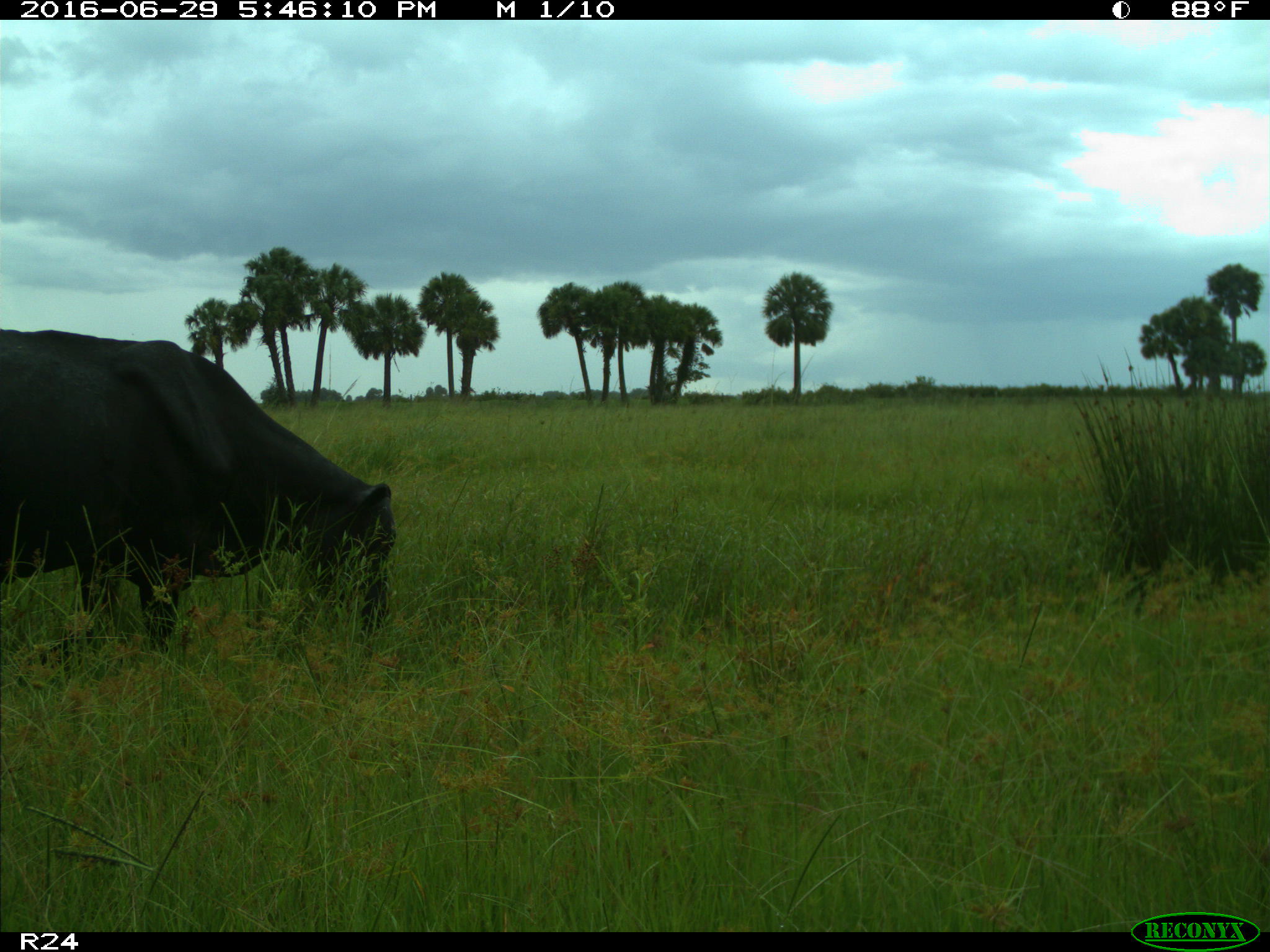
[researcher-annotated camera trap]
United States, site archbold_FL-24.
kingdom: Animalia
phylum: Chordata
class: Mammalia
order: Artiodactyla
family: Bovidae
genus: Bos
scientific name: Bos taurus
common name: domestic cow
Bos taurus (domestic cow).